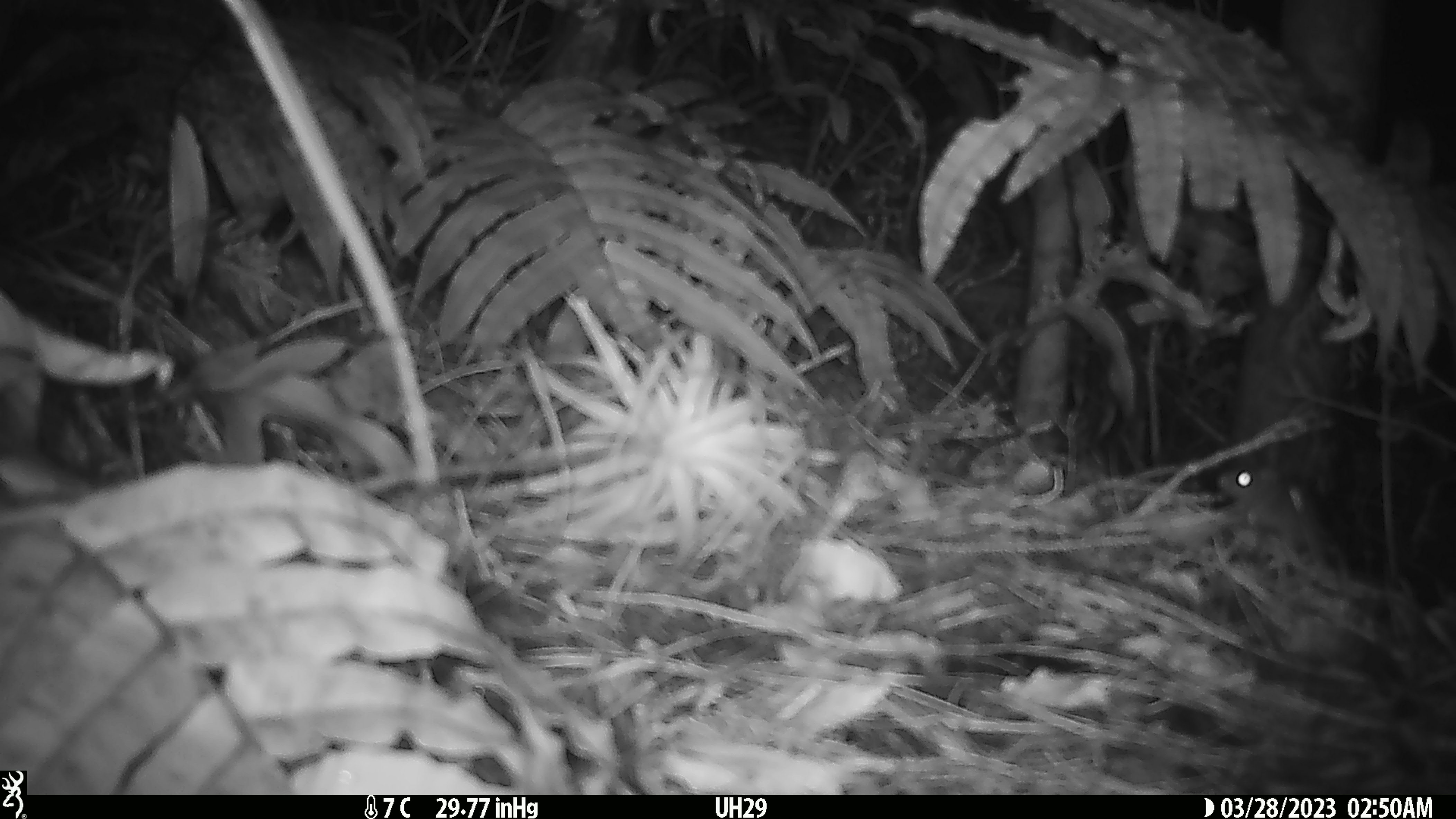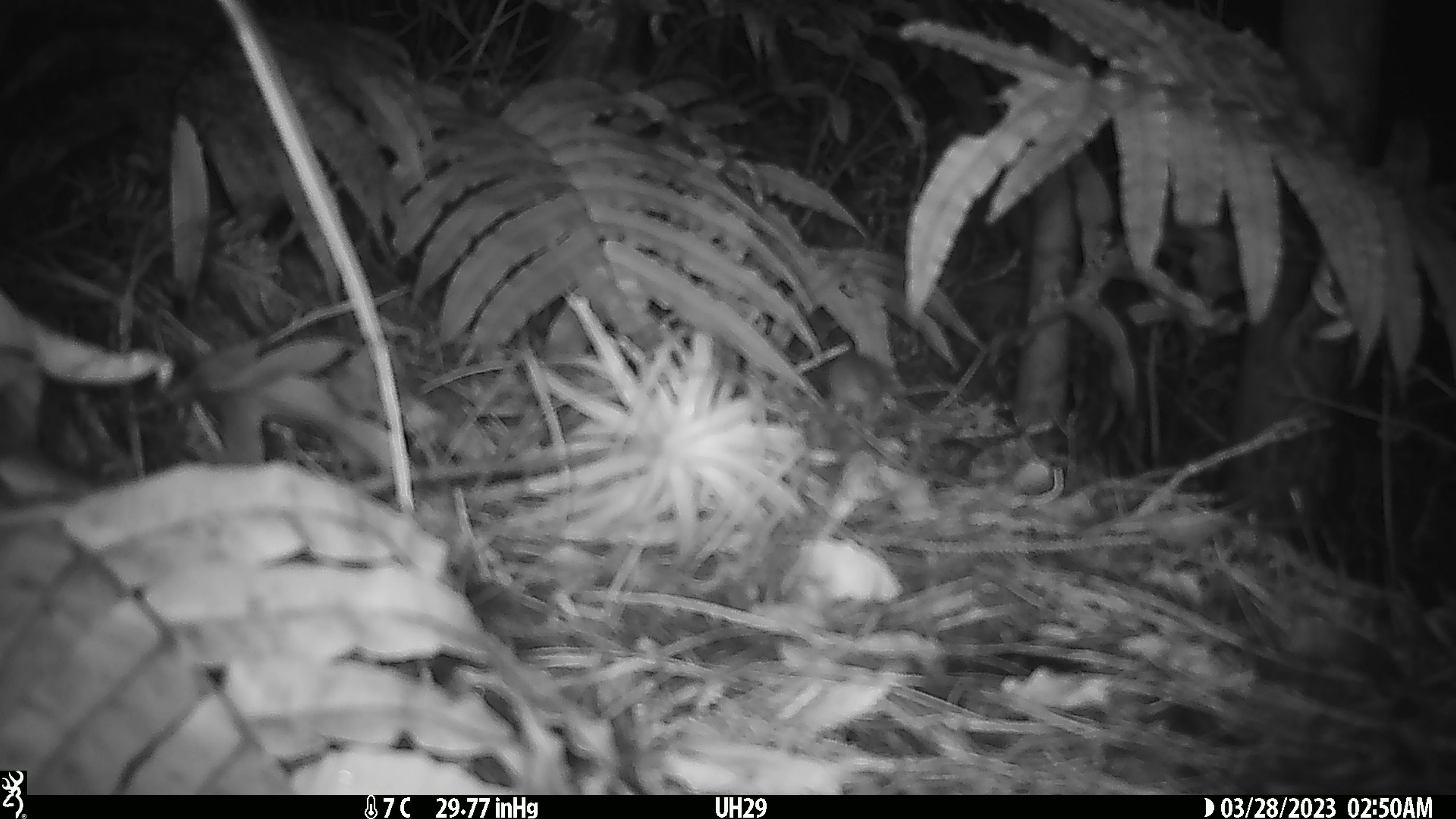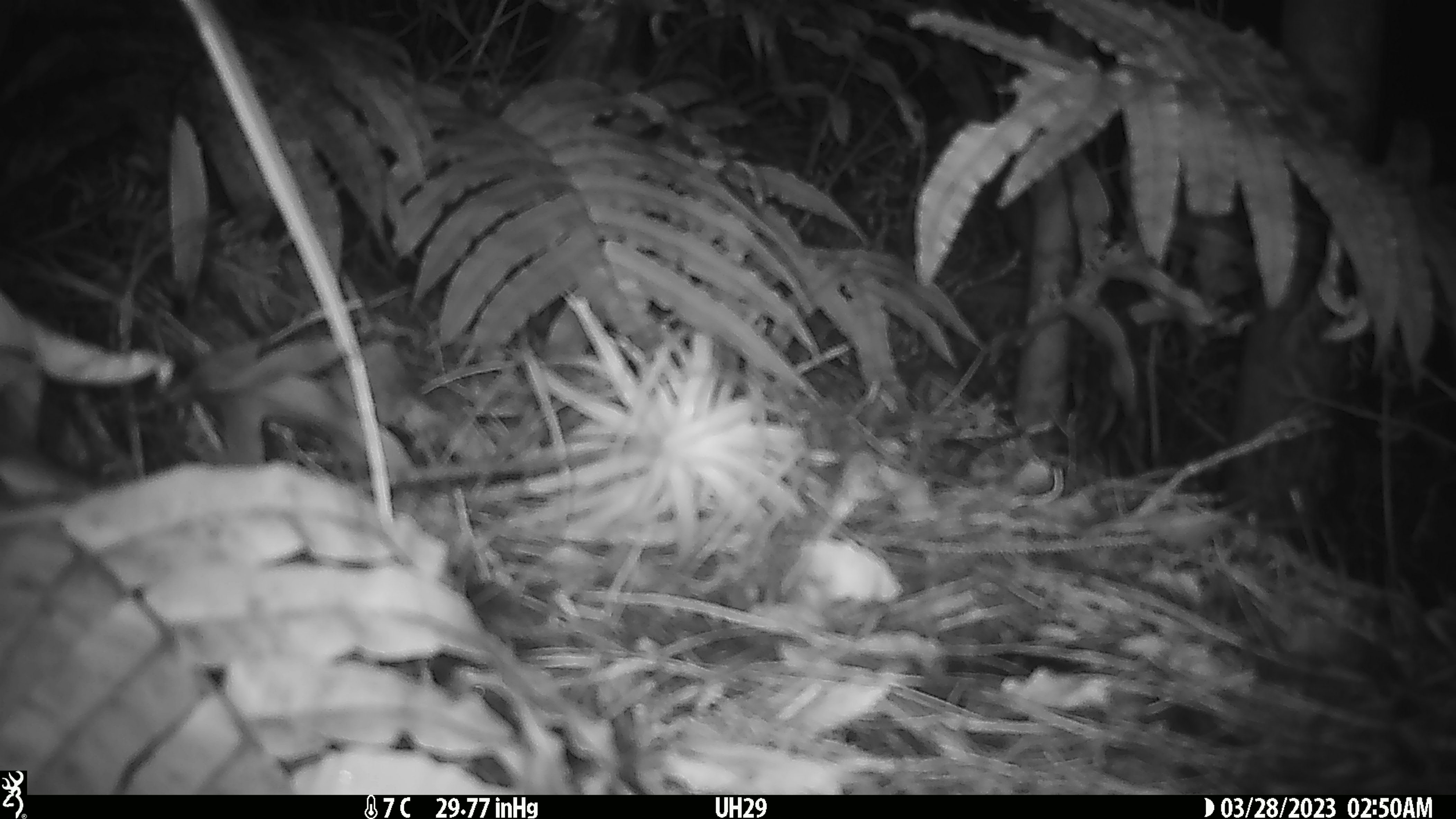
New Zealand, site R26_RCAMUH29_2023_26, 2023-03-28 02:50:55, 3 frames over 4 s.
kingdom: Animalia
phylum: Chordata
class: Mammalia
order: Rodentia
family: Muridae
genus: Mus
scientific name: Mus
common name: mouse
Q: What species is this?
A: Mouse (Mus).